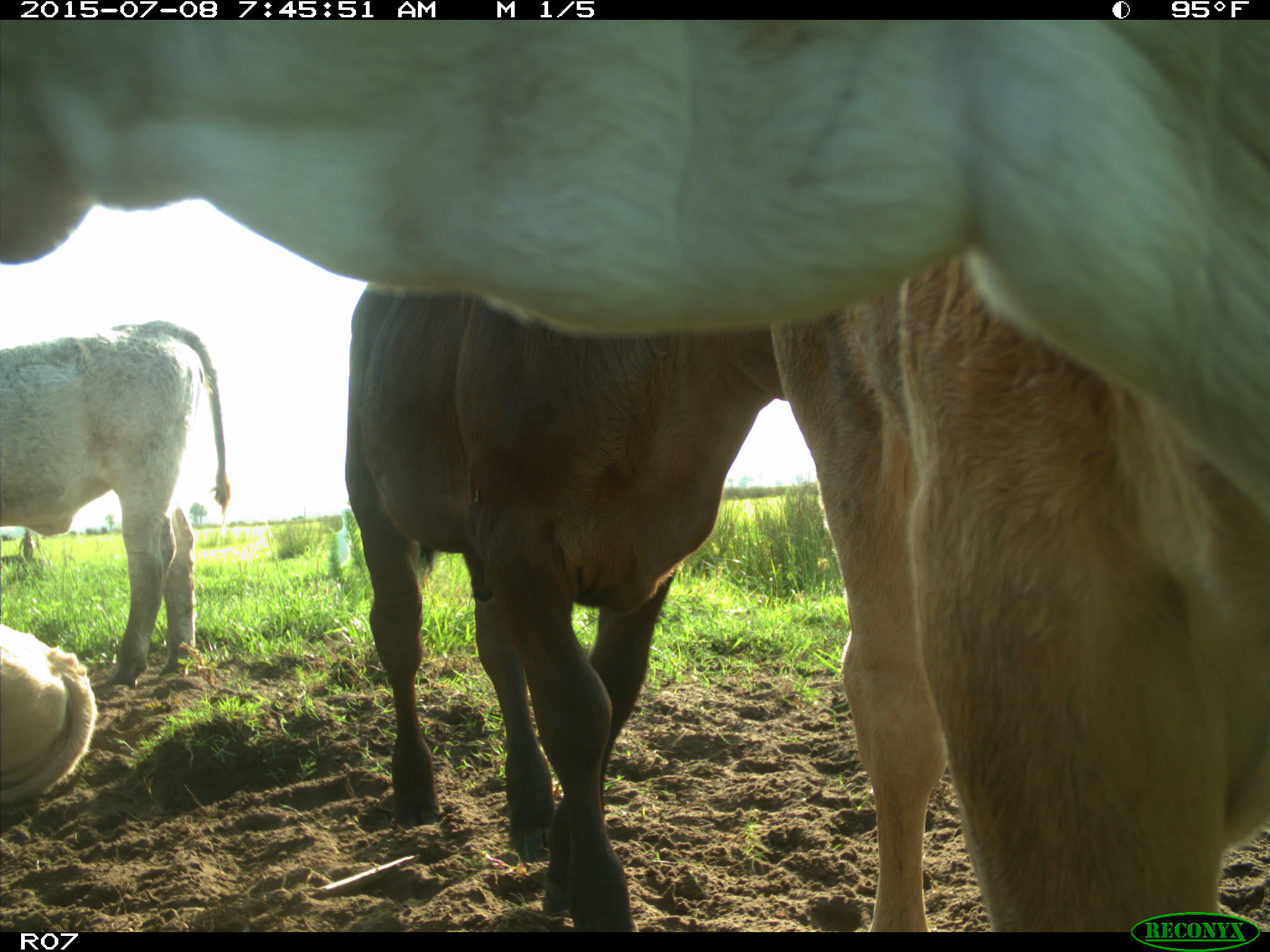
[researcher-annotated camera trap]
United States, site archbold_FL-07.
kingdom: Animalia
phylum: Chordata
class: Mammalia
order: Artiodactyla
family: Bovidae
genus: Bos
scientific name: Bos taurus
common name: domestic cow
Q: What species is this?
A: Bos taurus (domestic cow).